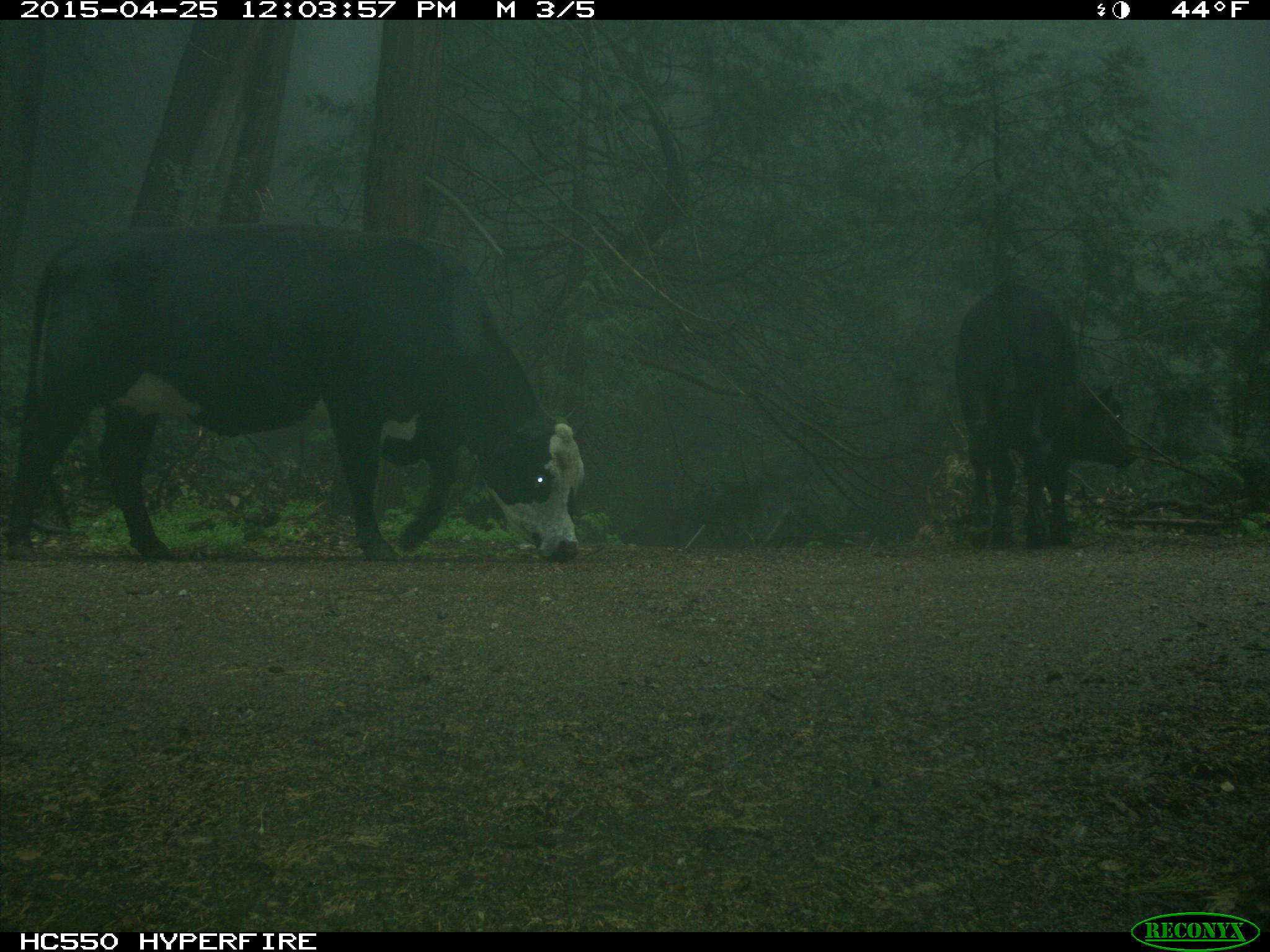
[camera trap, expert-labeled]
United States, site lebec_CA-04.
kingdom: Animalia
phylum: Chordata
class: Mammalia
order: Artiodactyla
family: Bovidae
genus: Bos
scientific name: Bos taurus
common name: domestic cow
Bos taurus (domestic cow).